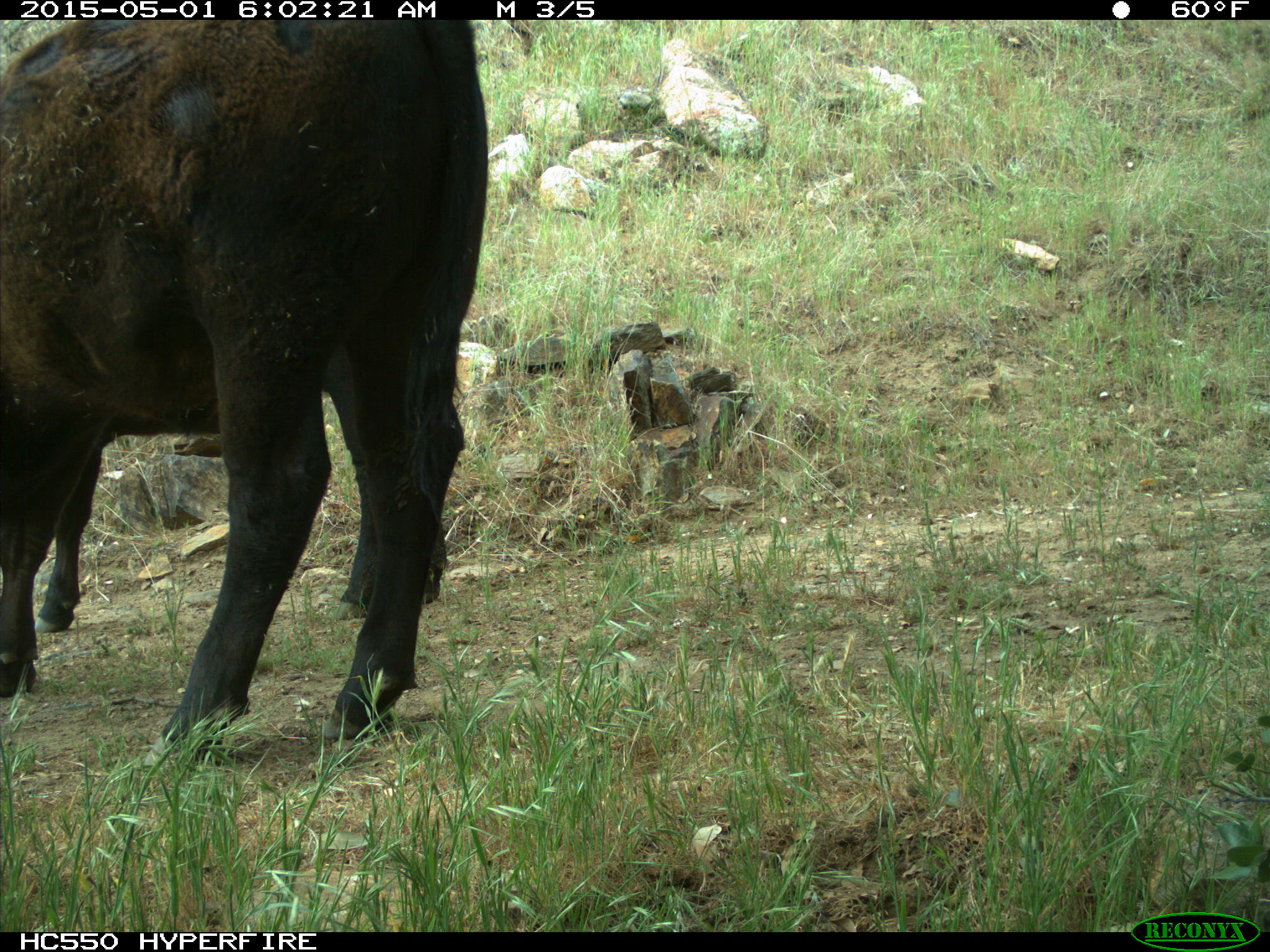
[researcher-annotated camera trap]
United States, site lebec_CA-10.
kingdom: Animalia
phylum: Chordata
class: Mammalia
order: Artiodactyla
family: Bovidae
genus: Bos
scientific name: Bos taurus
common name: domestic cow